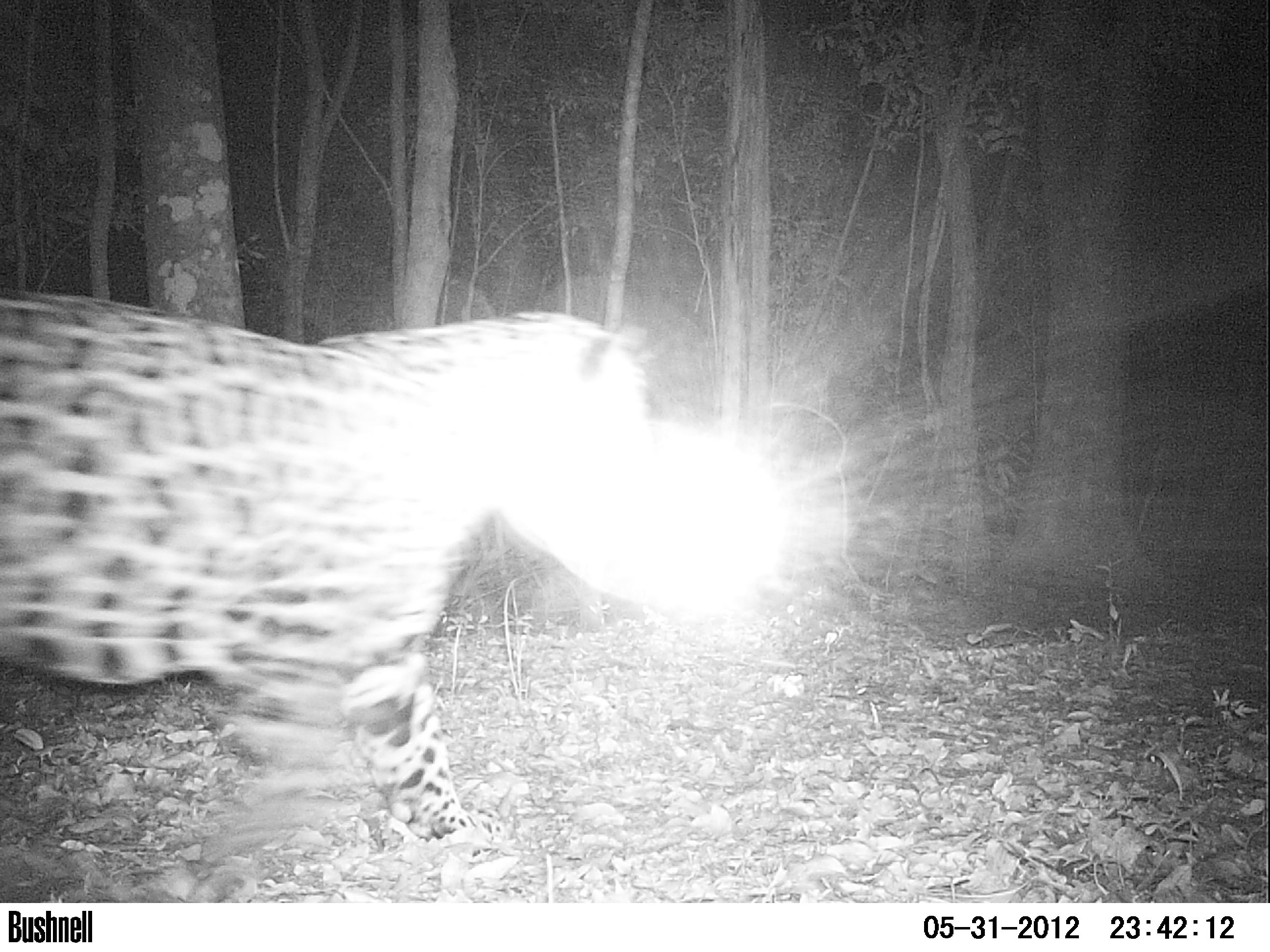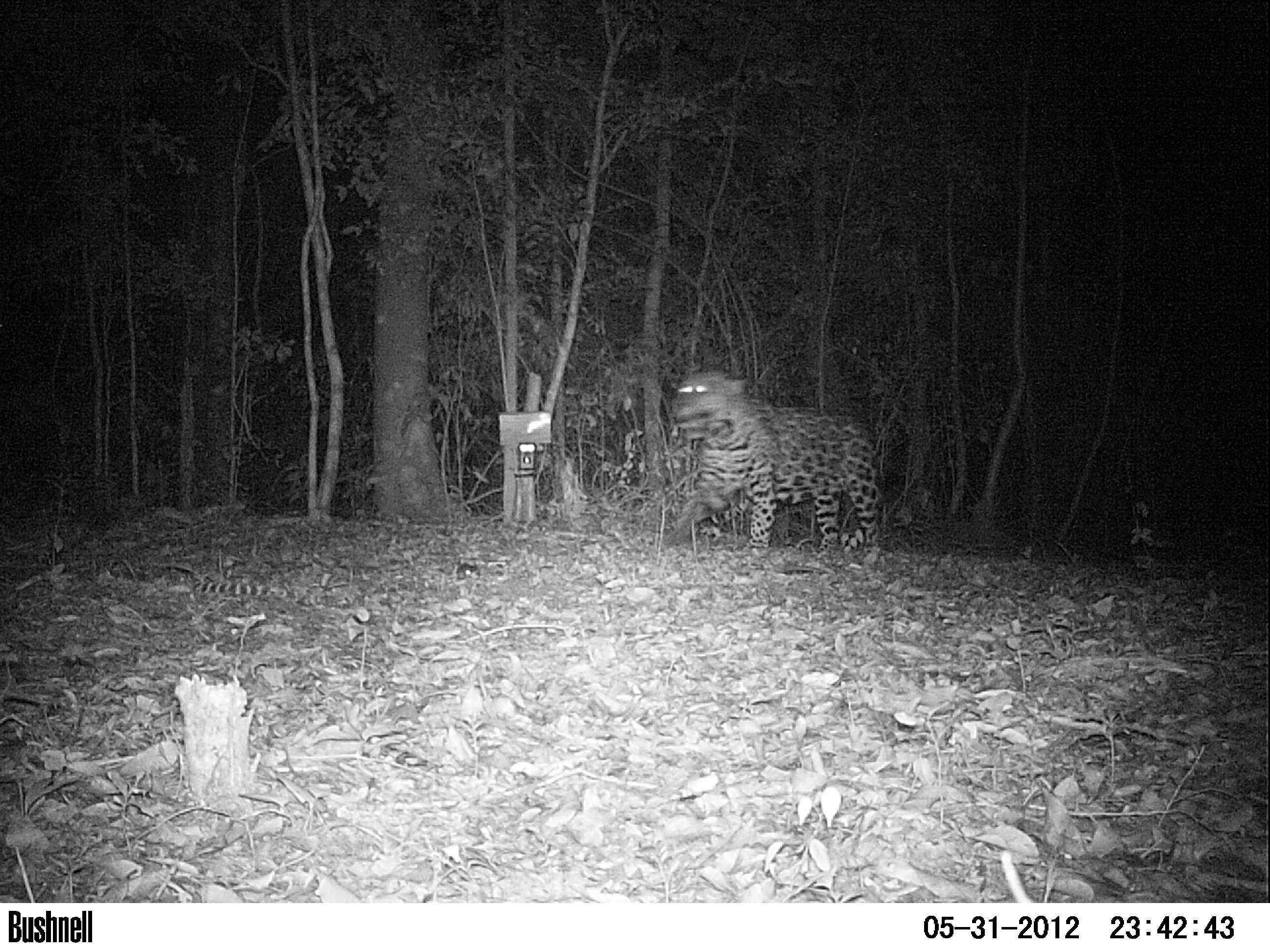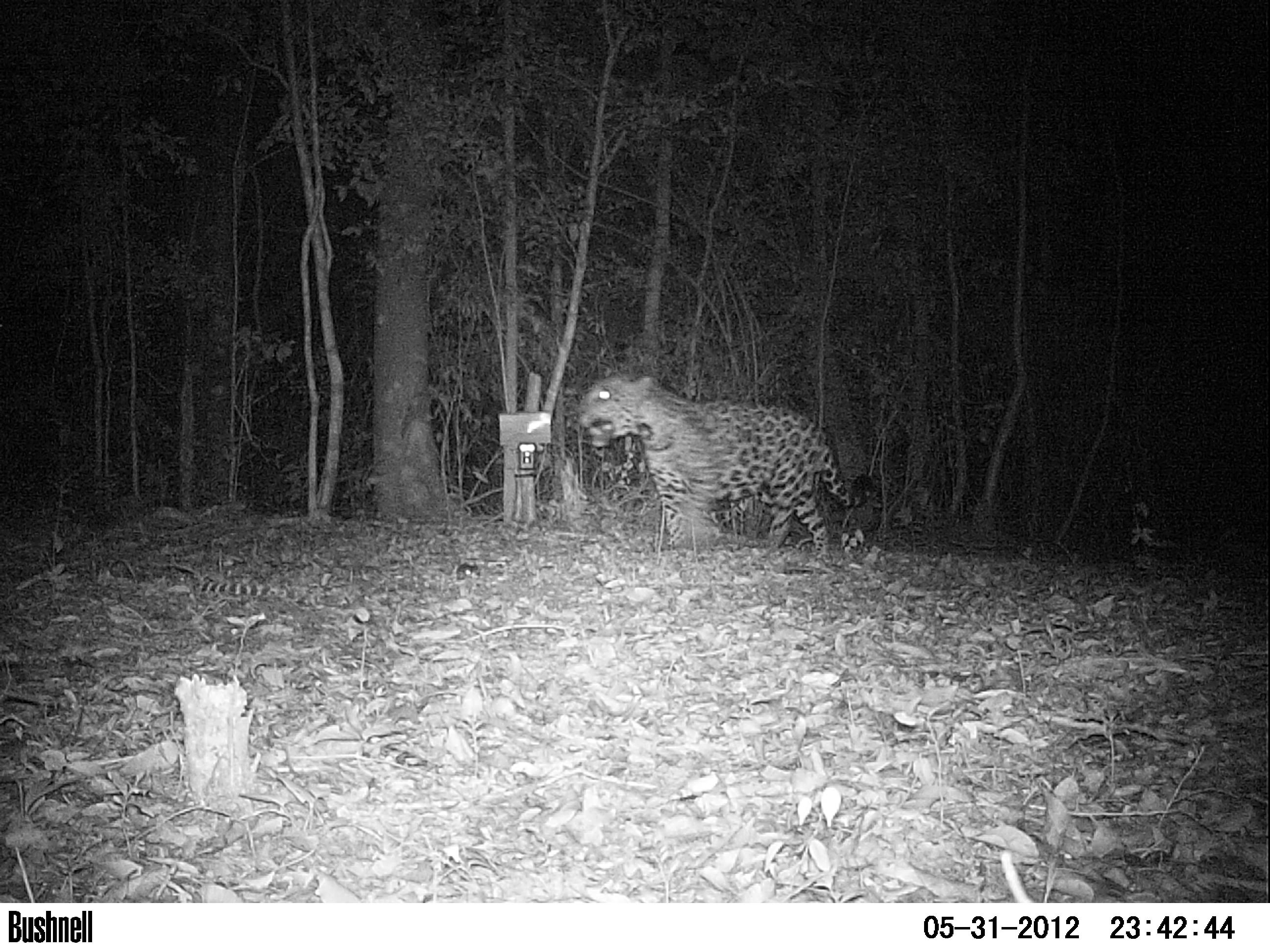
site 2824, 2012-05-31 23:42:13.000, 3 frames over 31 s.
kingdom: Animalia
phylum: Chordata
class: Mammalia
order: Carnivora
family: Felidae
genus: Panthera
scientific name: Panthera onca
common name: jaguar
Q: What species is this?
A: Panthera onca (jaguar).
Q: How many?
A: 1.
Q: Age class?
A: Adult.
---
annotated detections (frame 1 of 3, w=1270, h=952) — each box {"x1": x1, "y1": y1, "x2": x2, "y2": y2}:
panthera onca: {"x1": 0, "y1": 289, "x2": 656, "y2": 858}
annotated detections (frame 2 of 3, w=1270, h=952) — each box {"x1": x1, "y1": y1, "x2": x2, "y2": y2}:
panthera onca: {"x1": 662, "y1": 367, "x2": 883, "y2": 568}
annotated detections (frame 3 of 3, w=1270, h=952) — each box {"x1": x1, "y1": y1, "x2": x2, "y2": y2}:
panthera onca: {"x1": 574, "y1": 368, "x2": 875, "y2": 563}